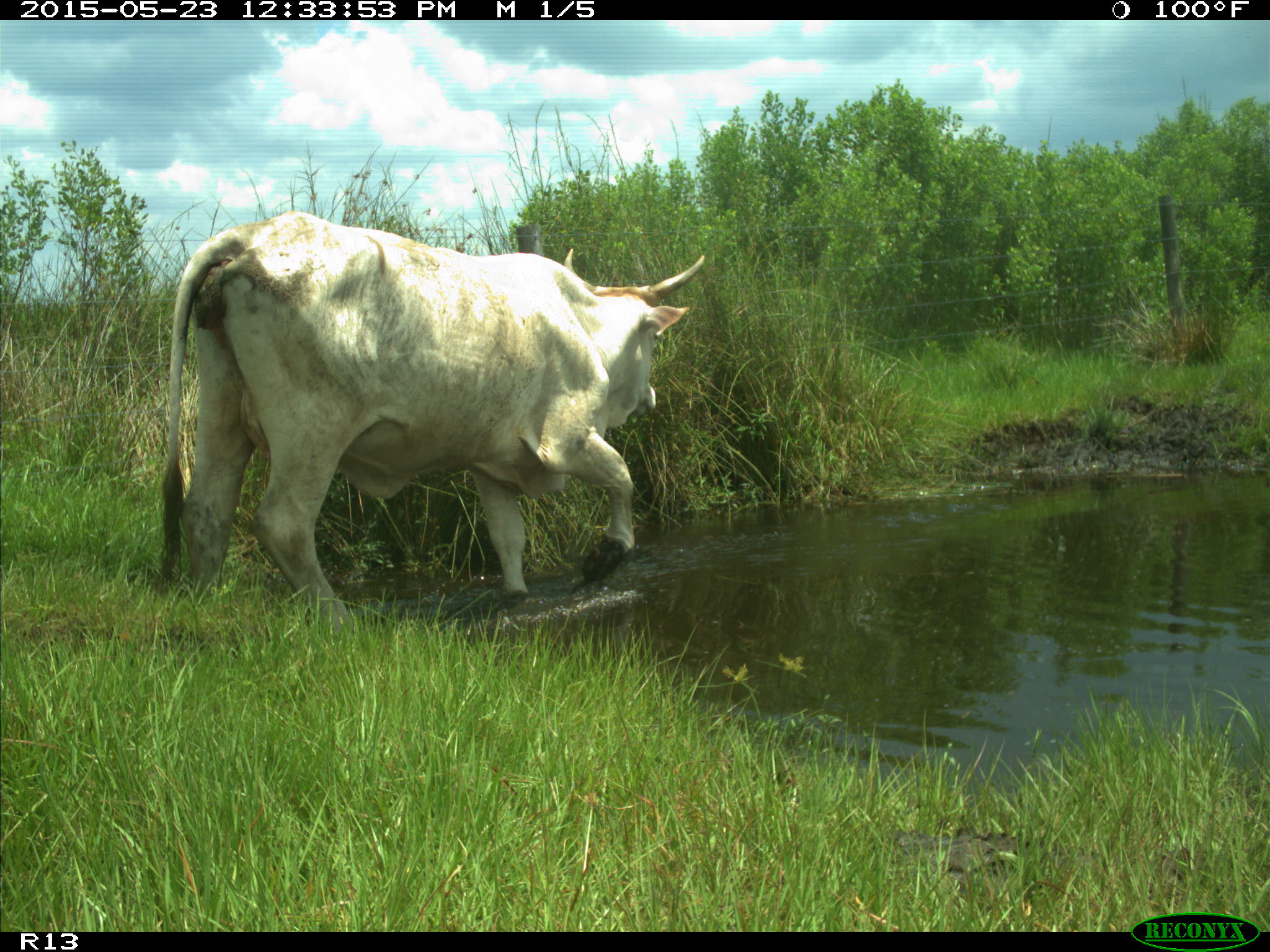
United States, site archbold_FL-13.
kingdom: Animalia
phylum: Chordata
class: Mammalia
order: Artiodactyla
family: Bovidae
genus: Bos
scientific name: Bos taurus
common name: domestic cow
Bos taurus (domestic cow).